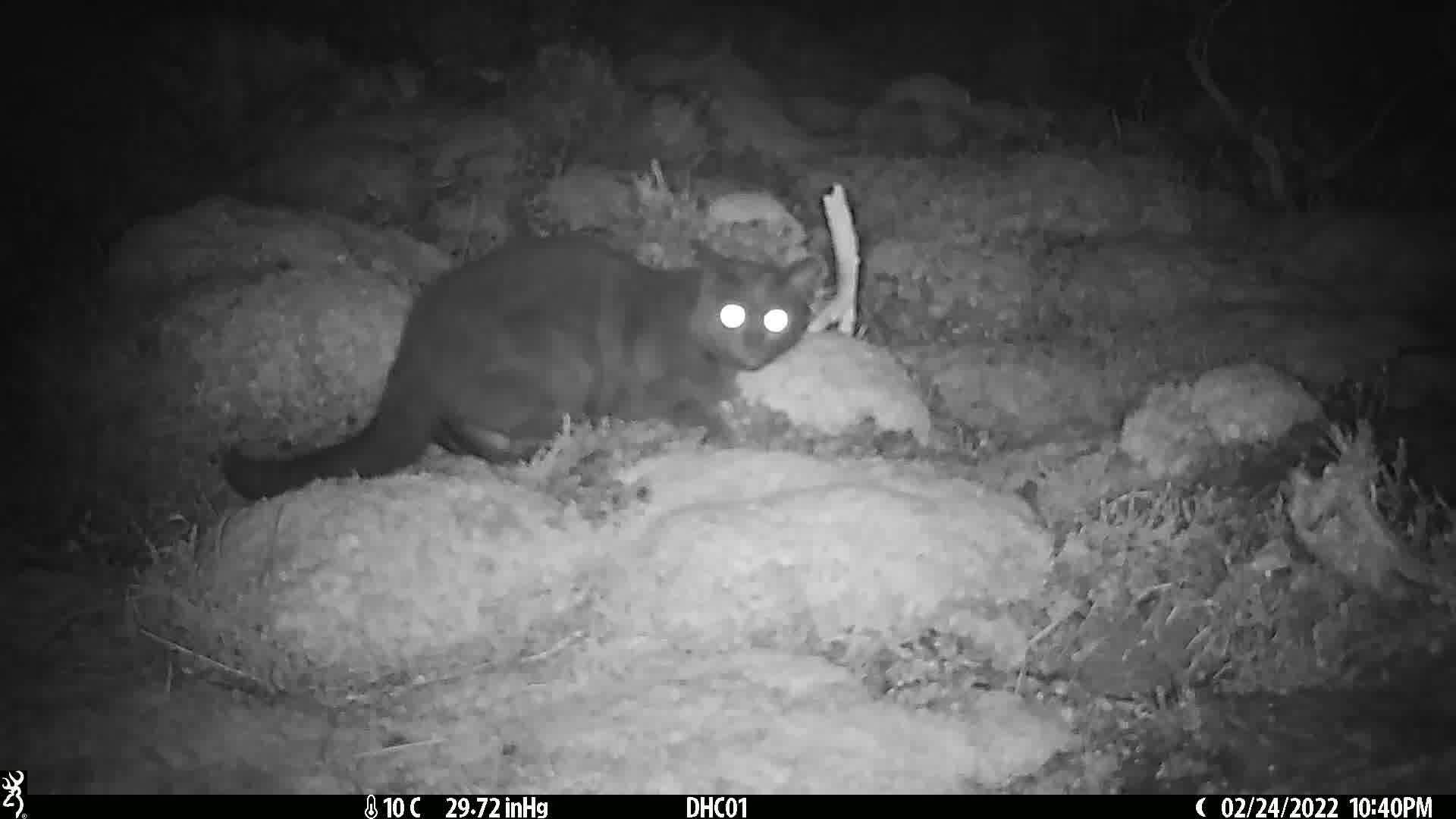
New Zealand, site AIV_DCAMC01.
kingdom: Animalia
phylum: Chordata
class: Mammalia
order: Carnivora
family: Felidae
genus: Felis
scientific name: Felis catus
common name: domestic cat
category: cat